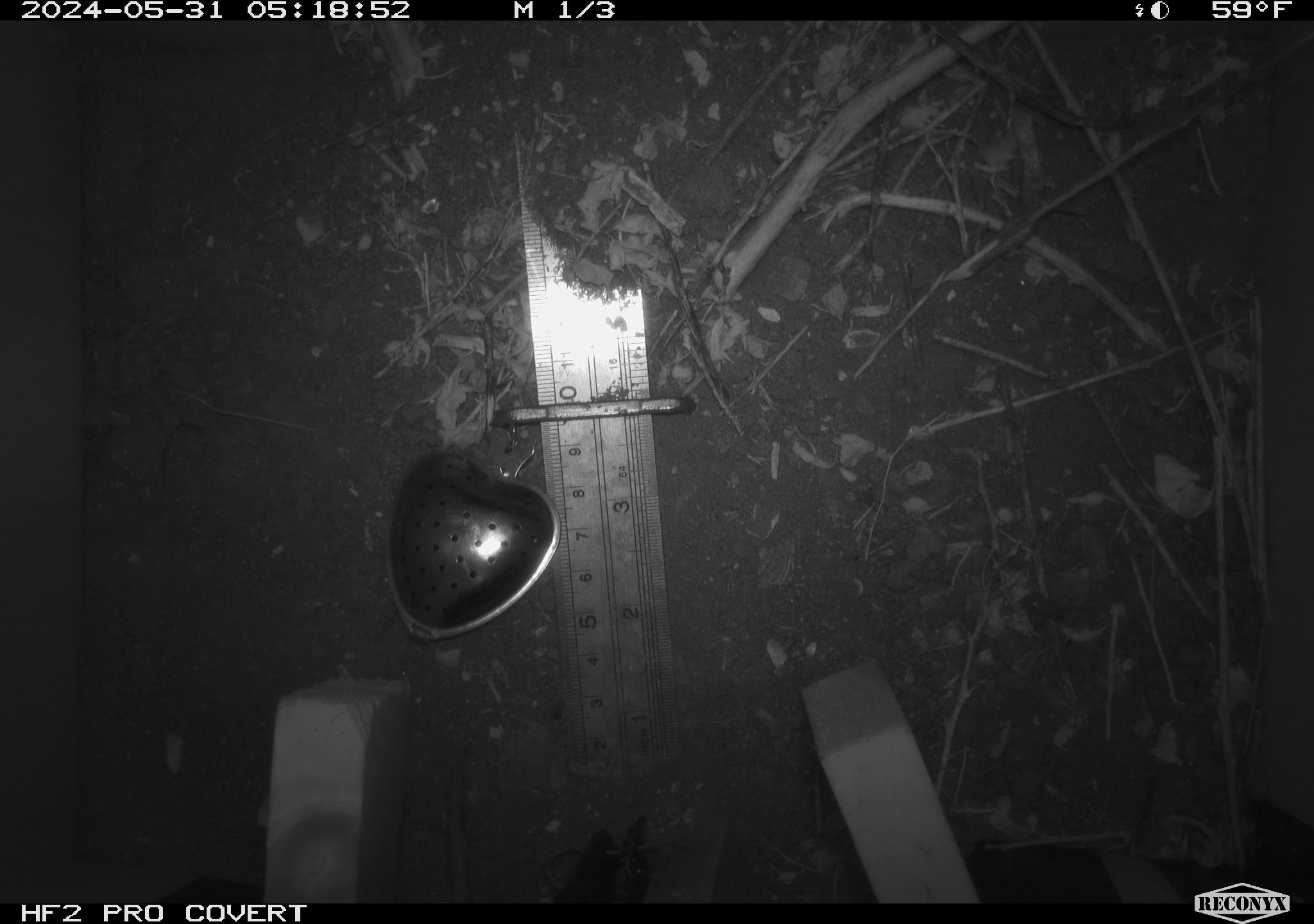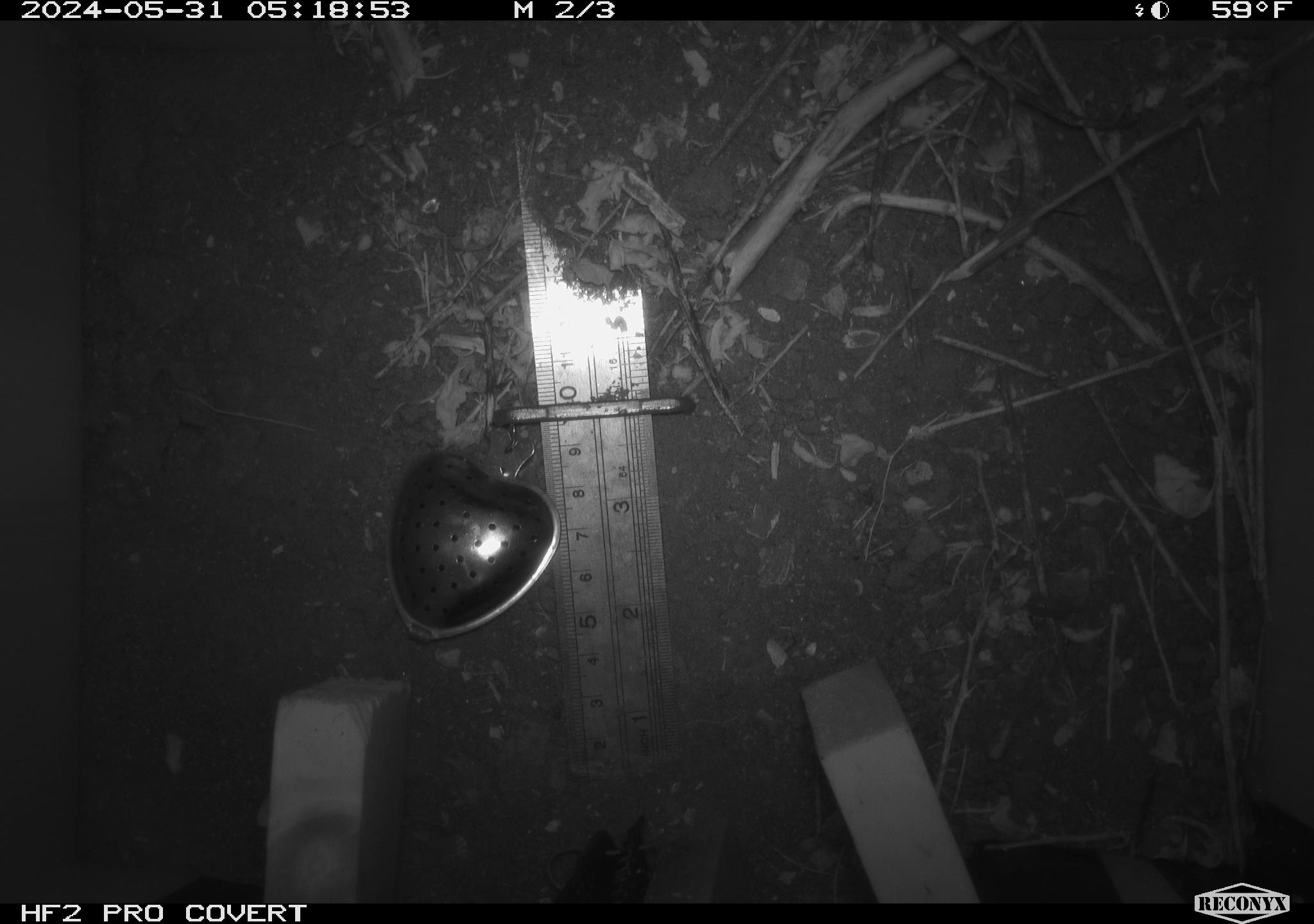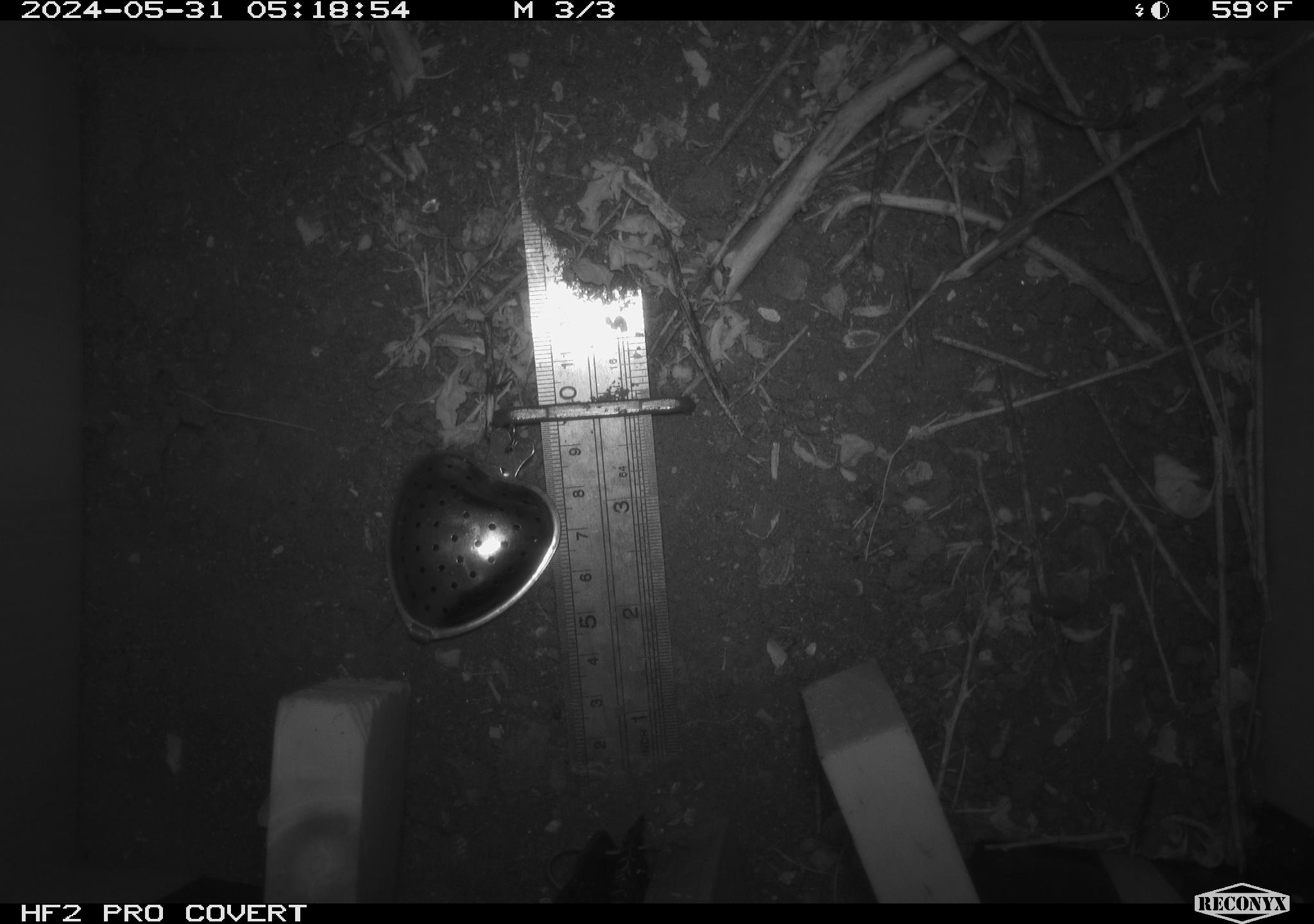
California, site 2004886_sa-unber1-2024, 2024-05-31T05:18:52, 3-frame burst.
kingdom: Animalia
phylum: Chordata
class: Mammalia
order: Rodentia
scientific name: Rodentia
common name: mouse species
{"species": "mouse species (Rodentia)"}